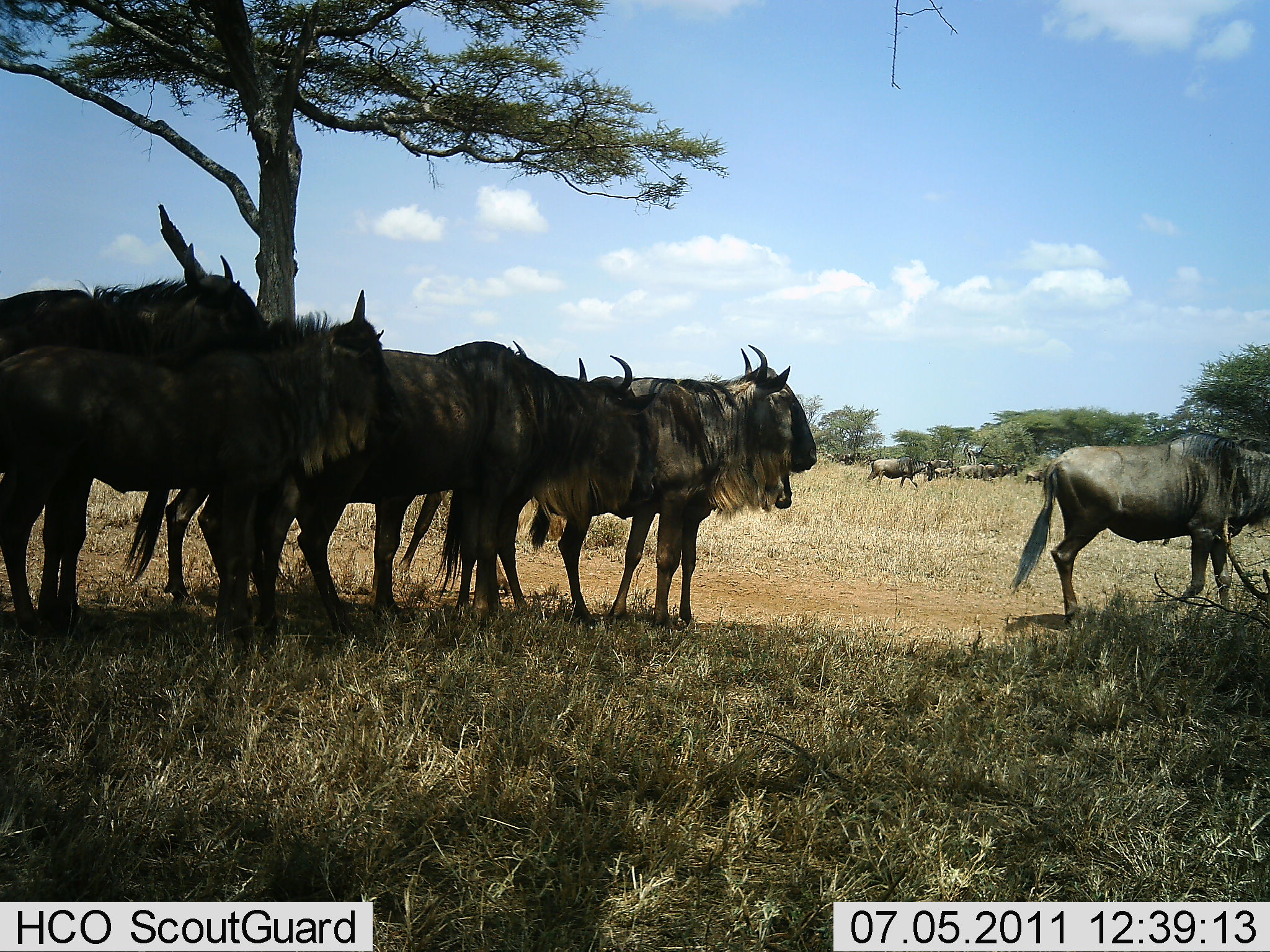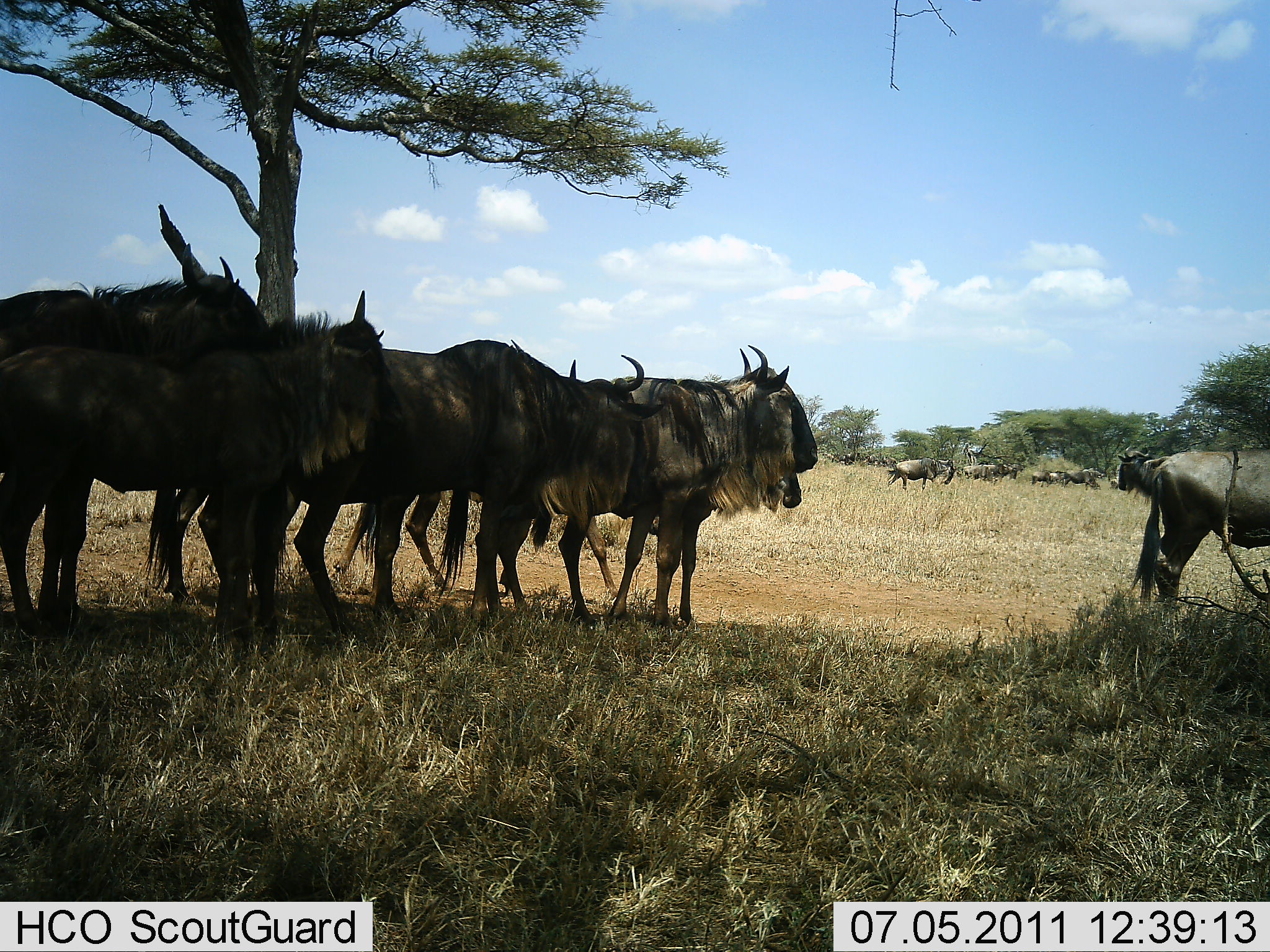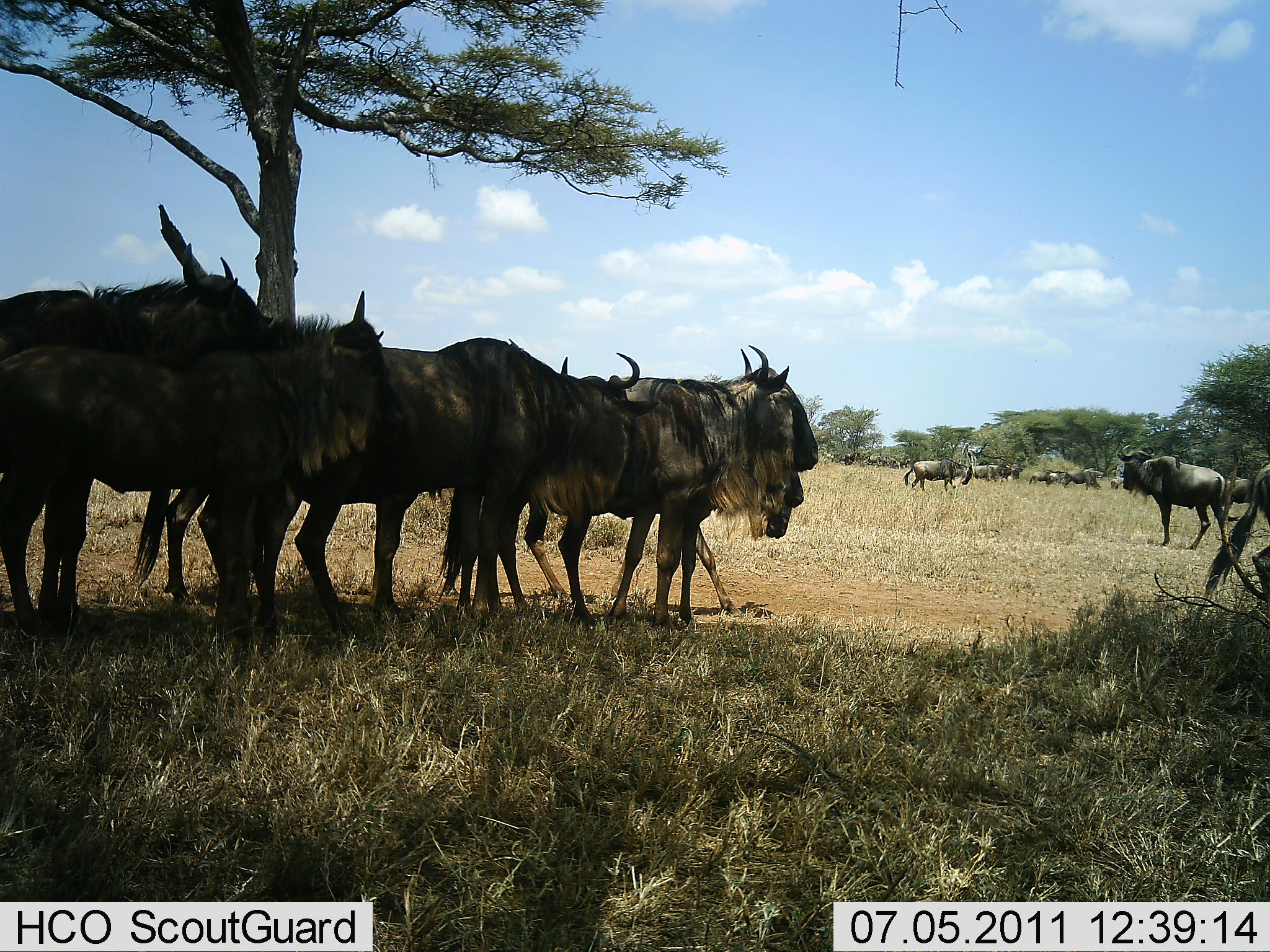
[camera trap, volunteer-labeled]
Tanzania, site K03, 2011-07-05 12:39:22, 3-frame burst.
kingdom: Animalia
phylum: Chordata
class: Mammalia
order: Artiodactyla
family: Bovidae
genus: Connochaetes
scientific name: Connochaetes taurinus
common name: blue wildebeest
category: wildebeest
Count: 11-50.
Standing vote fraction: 100%.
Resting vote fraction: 17%.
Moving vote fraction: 75%.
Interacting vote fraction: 0%.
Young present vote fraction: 0%.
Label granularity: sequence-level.